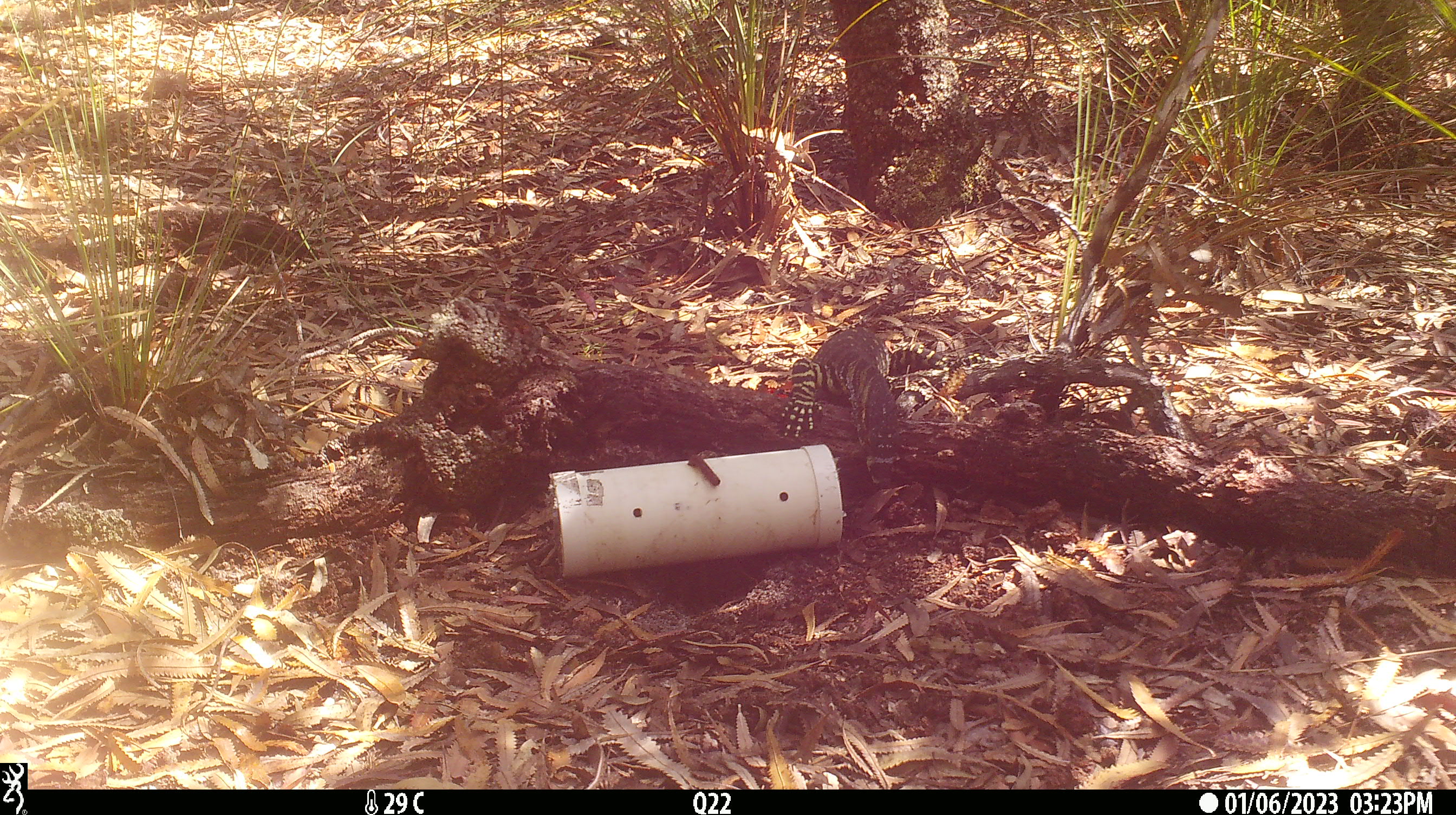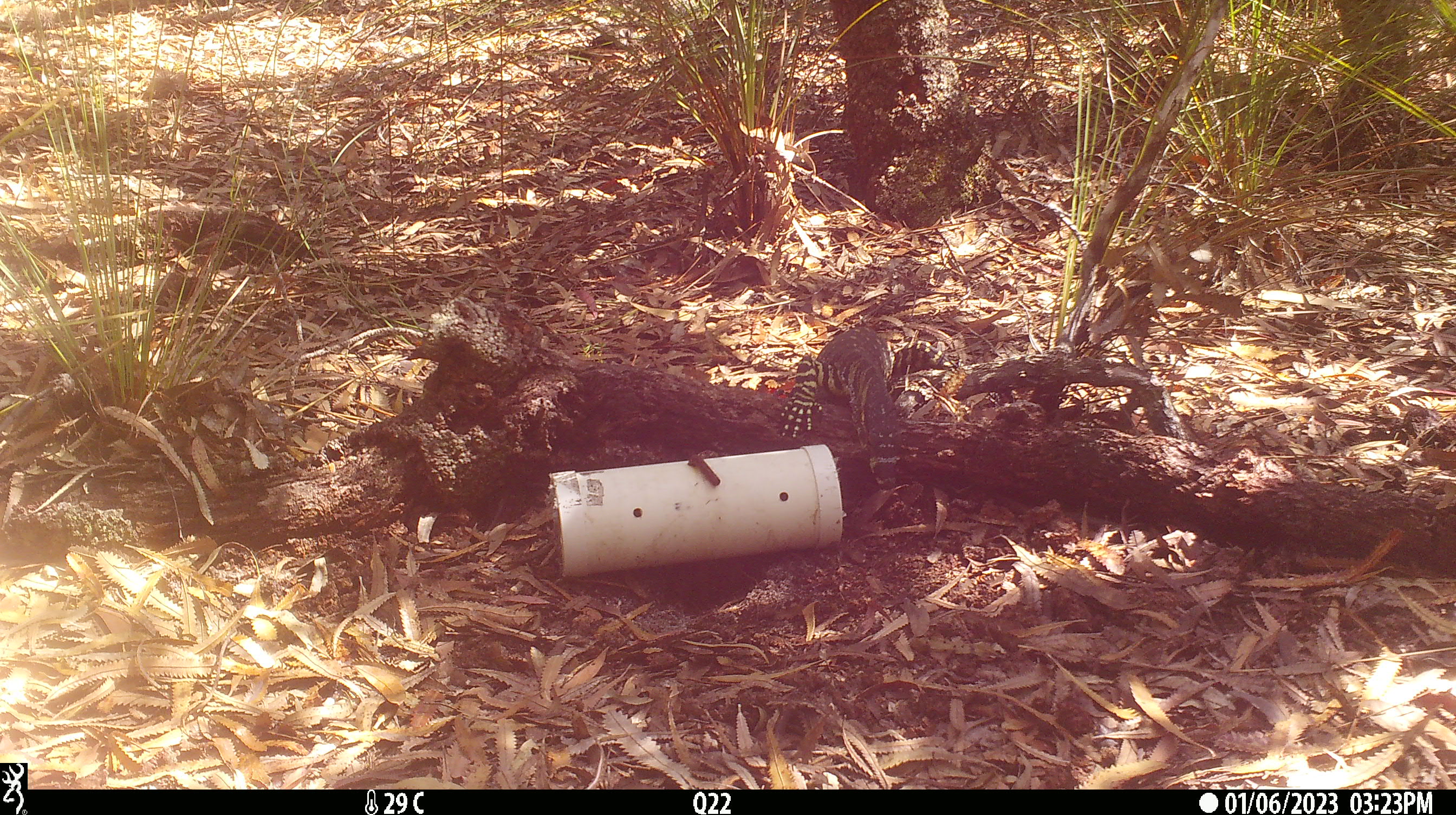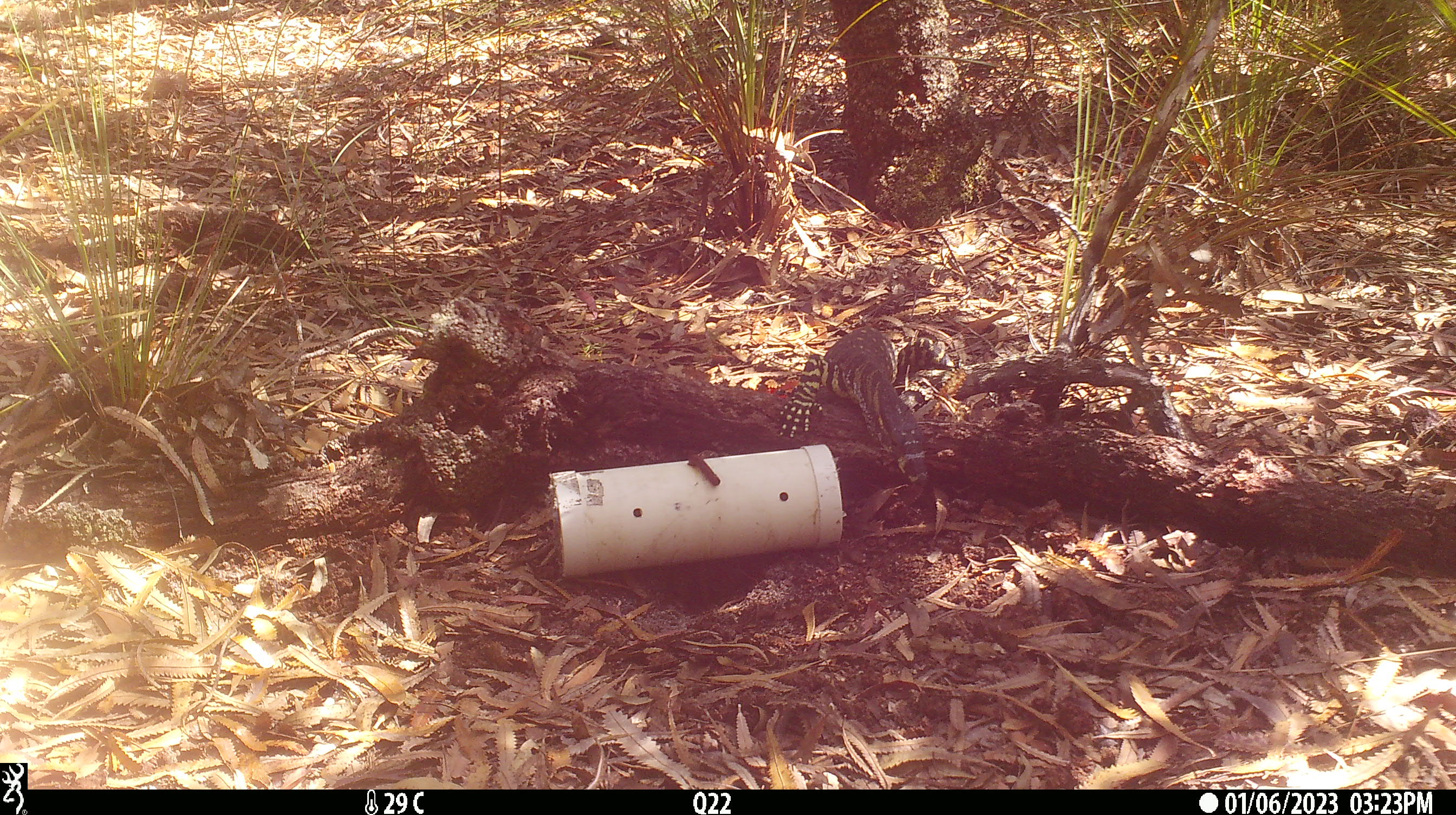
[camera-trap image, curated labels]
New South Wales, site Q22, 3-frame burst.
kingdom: Animalia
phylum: Chordata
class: Reptilia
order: Squamata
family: Varanidae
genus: Varanus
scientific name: Varanus varius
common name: lace monitor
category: goanna